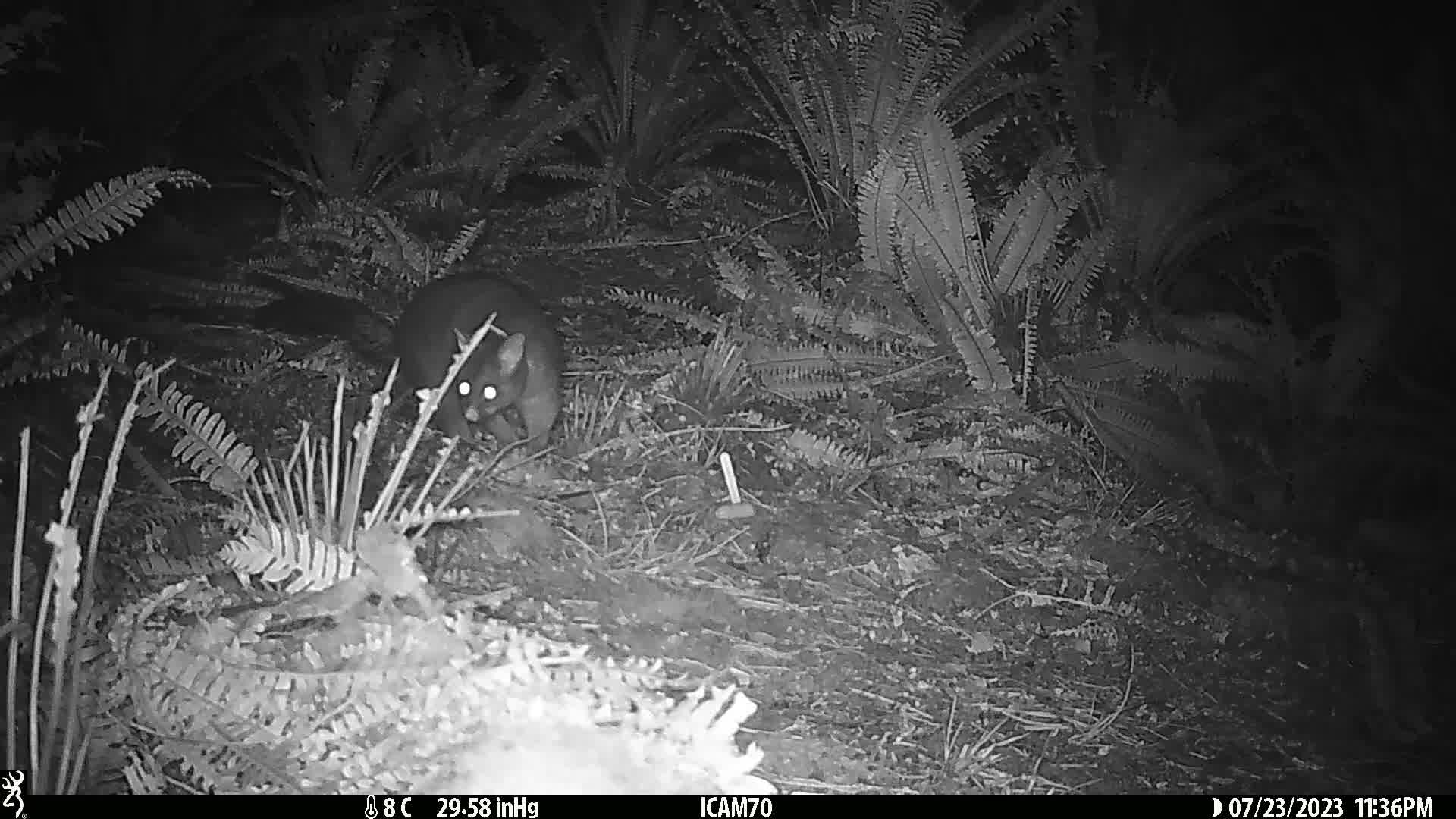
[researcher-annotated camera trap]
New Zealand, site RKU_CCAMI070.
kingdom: Animalia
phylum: Chordata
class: Mammalia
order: Diprotodontia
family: Phalangeridae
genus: Trichosurus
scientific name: Trichosurus vulpecula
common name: common brushtail possum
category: possum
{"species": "possum (common brushtail possum) (Trichosurus vulpecula)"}